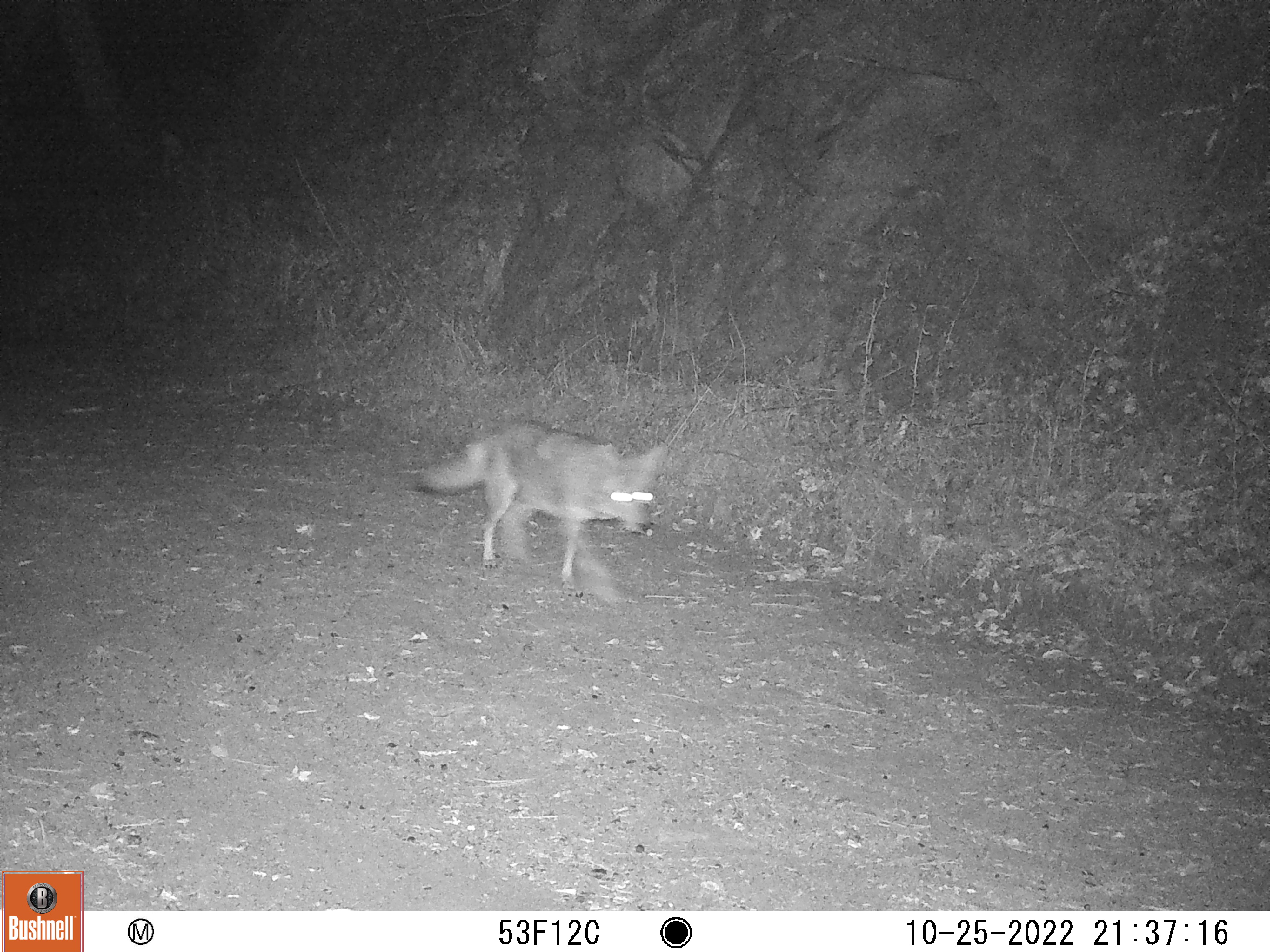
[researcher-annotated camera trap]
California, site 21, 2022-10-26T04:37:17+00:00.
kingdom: Animalia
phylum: Chordata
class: Mammalia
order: Carnivora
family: Canidae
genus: Canis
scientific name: Canis latrans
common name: coyote